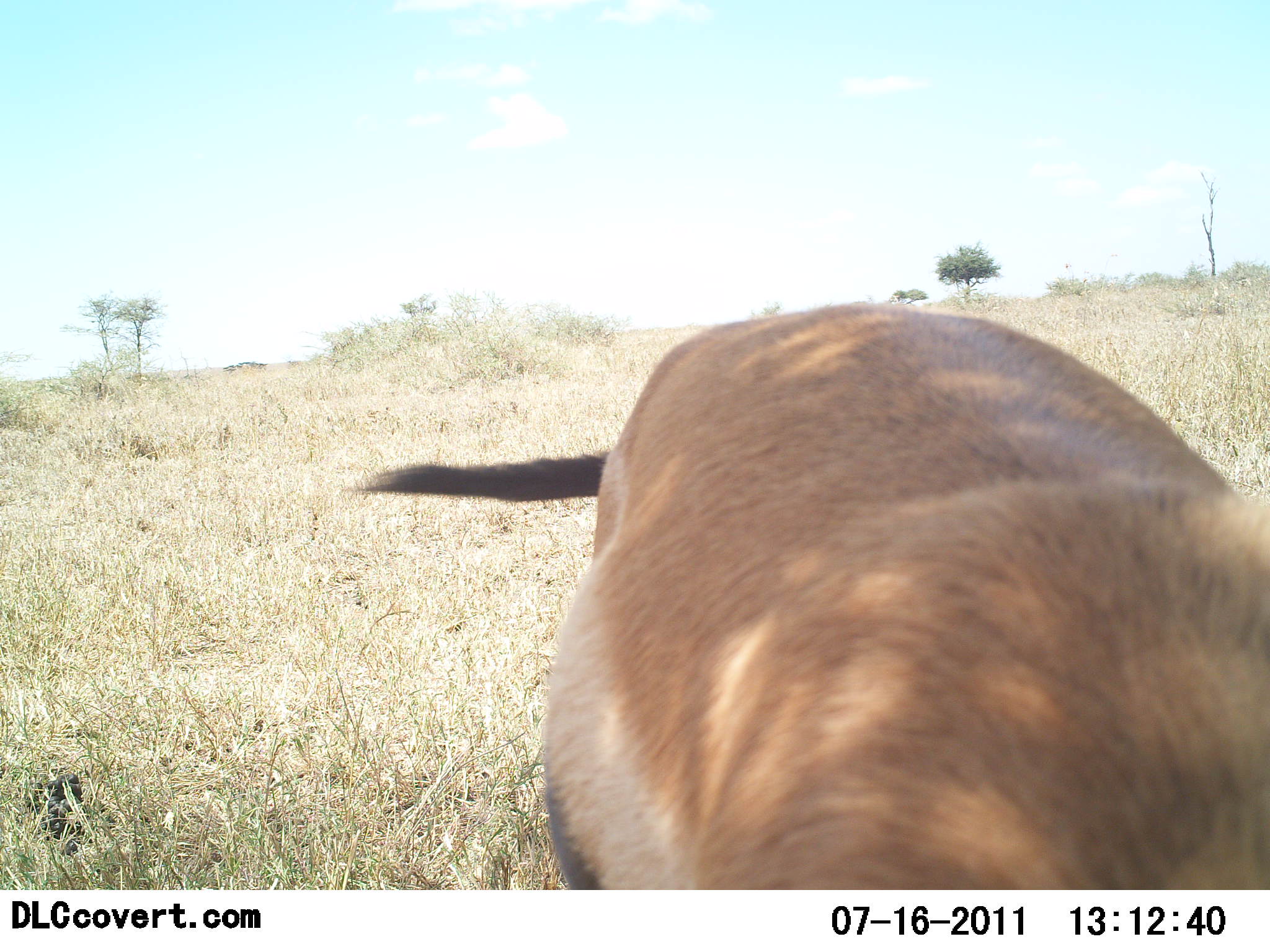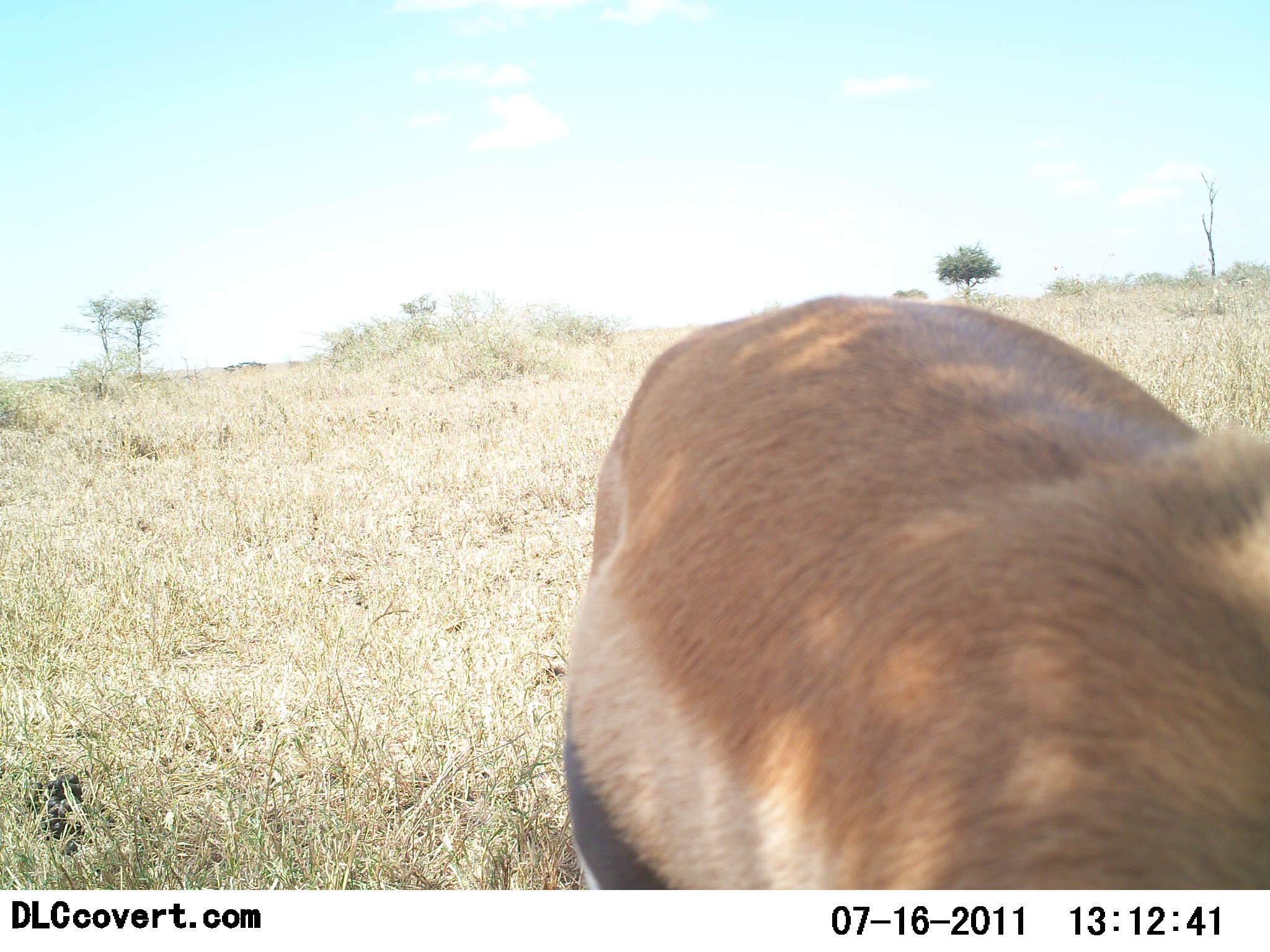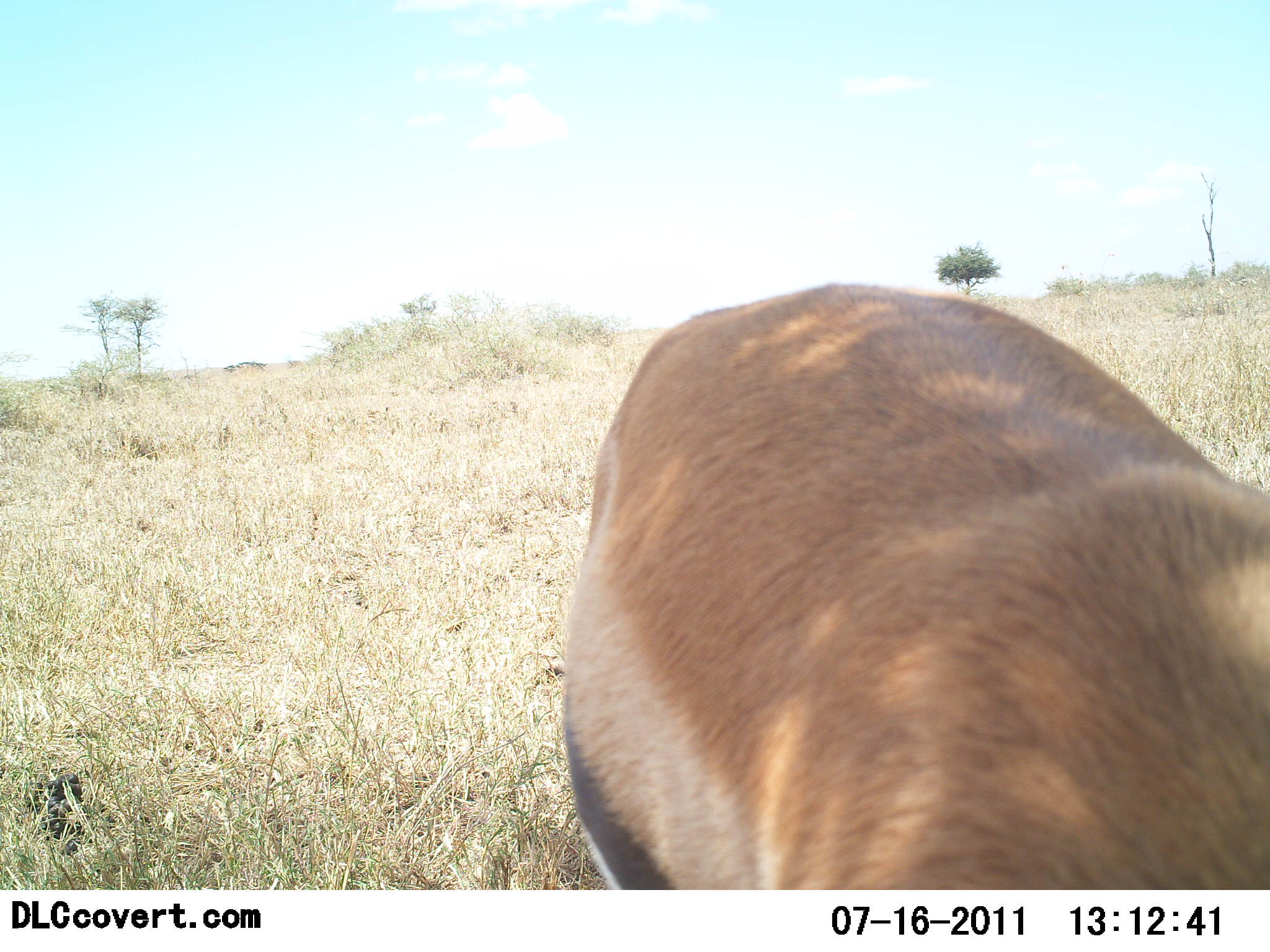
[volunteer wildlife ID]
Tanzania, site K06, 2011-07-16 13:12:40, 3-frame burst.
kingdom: Animalia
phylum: Chordata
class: Mammalia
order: Artiodactyla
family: Bovidae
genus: Eudorcas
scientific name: Eudorcas thomsonii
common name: thomson's gazelle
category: gazellethomsons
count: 1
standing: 55%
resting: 0%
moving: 18%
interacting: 0%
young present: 0%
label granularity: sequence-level